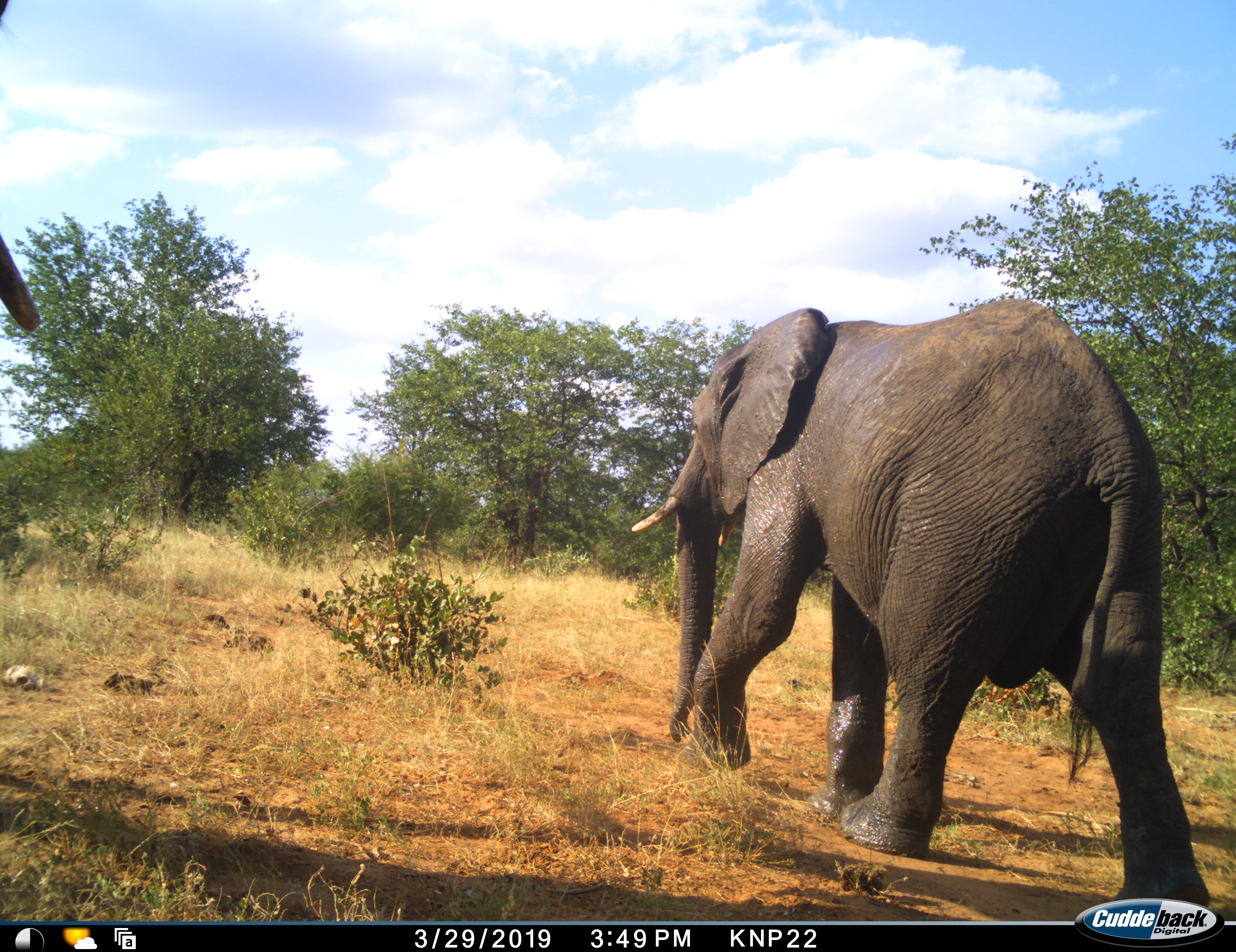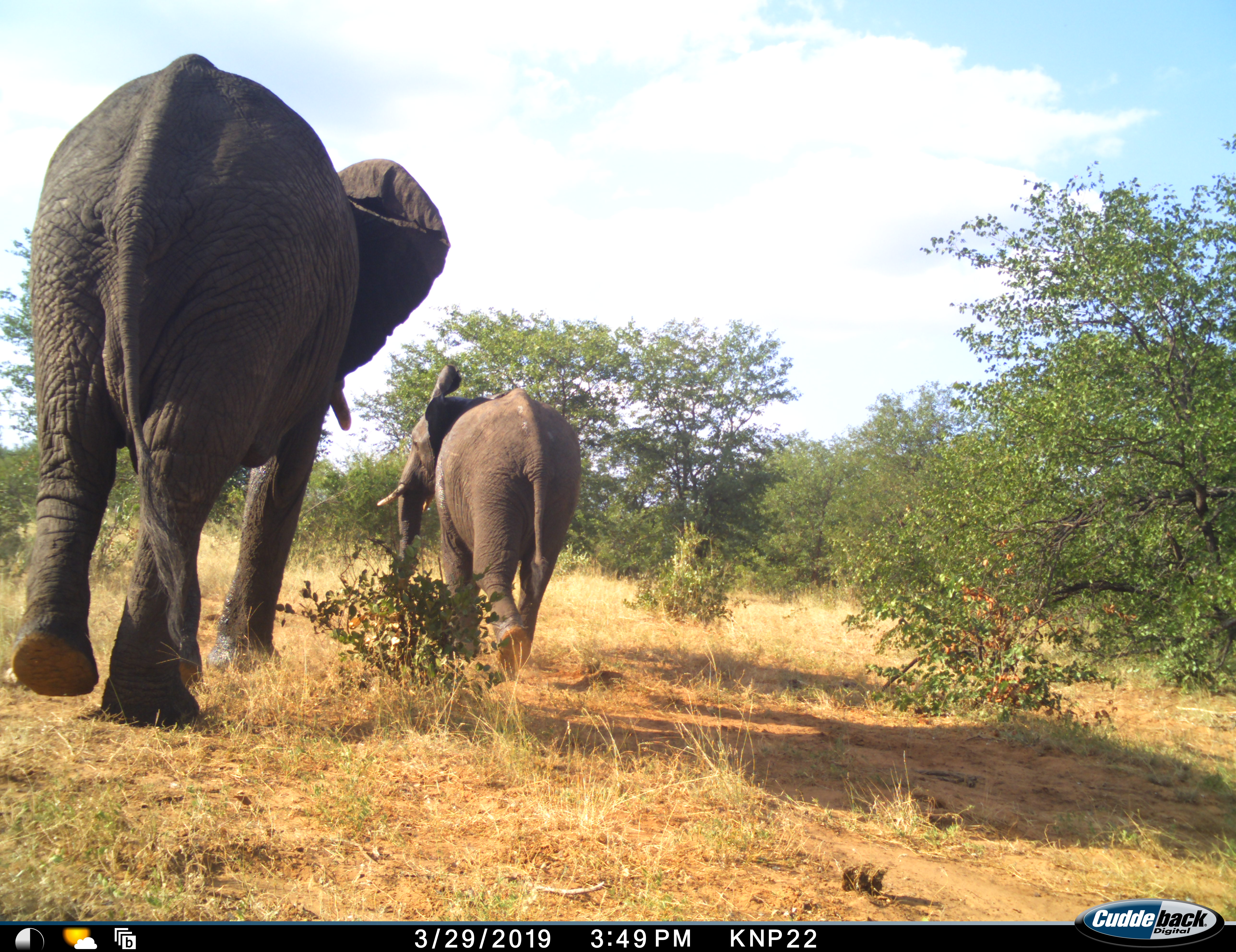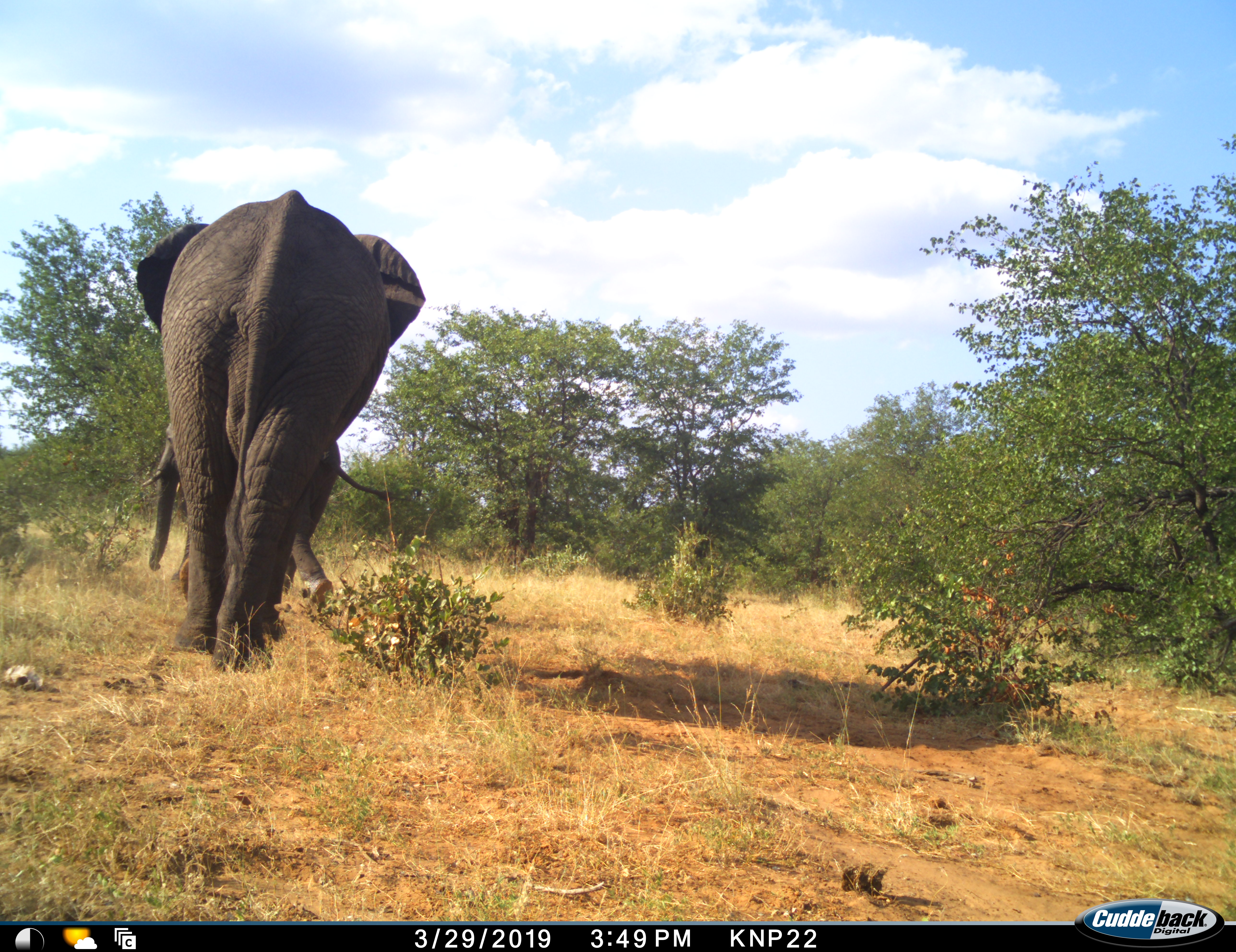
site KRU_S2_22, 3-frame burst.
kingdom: Animalia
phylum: Chordata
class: Mammalia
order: Proboscidea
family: Elephantidae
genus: Loxodonta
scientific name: Loxodonta africana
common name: african bush elephant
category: elephant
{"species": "elephant (african bush elephant) (Loxodonta africana)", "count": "2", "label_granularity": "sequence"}